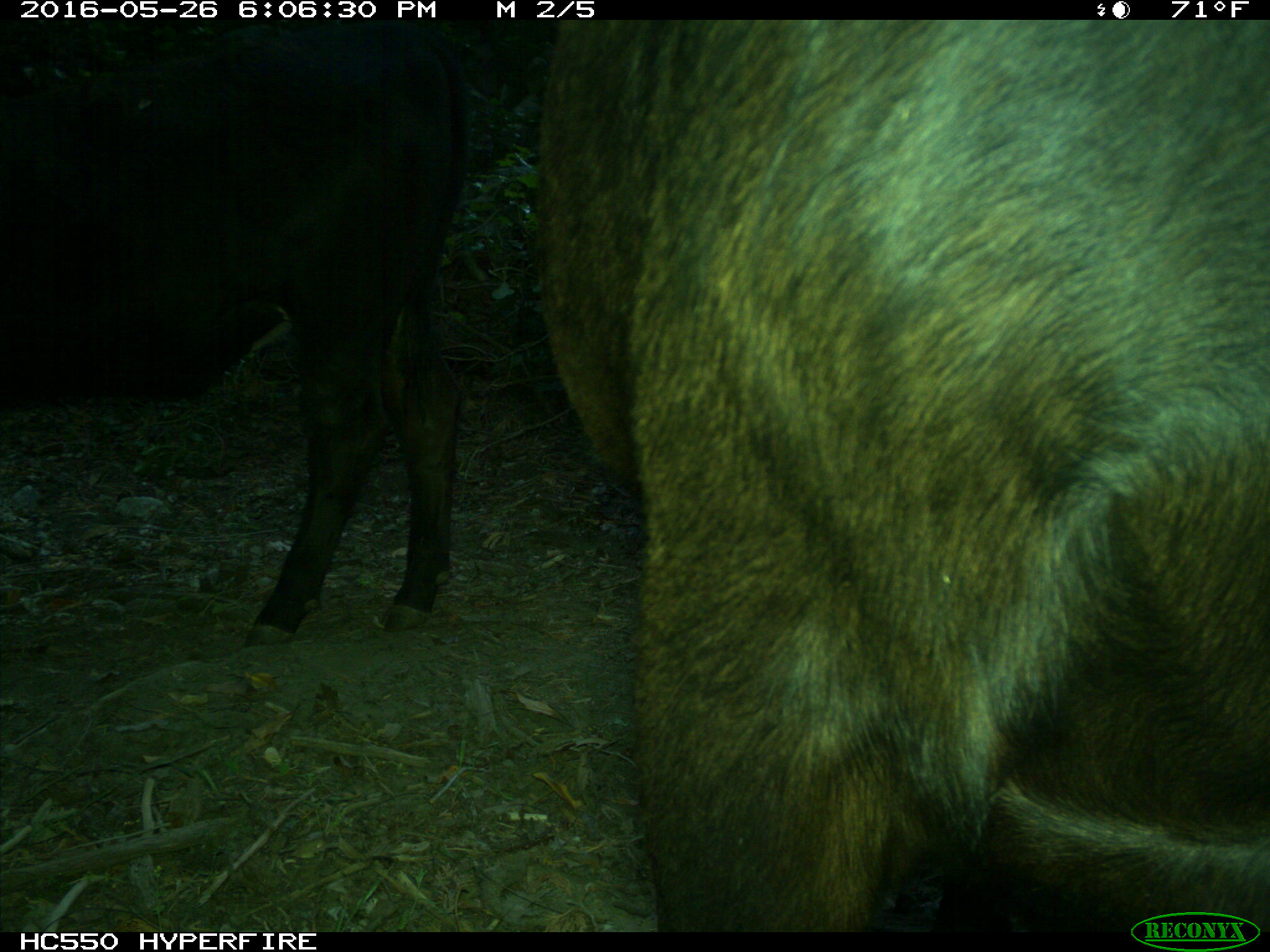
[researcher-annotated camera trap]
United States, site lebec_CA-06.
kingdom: Animalia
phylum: Chordata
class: Mammalia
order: Artiodactyla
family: Bovidae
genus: Bos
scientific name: Bos taurus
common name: domestic cow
Bos taurus (domestic cow).